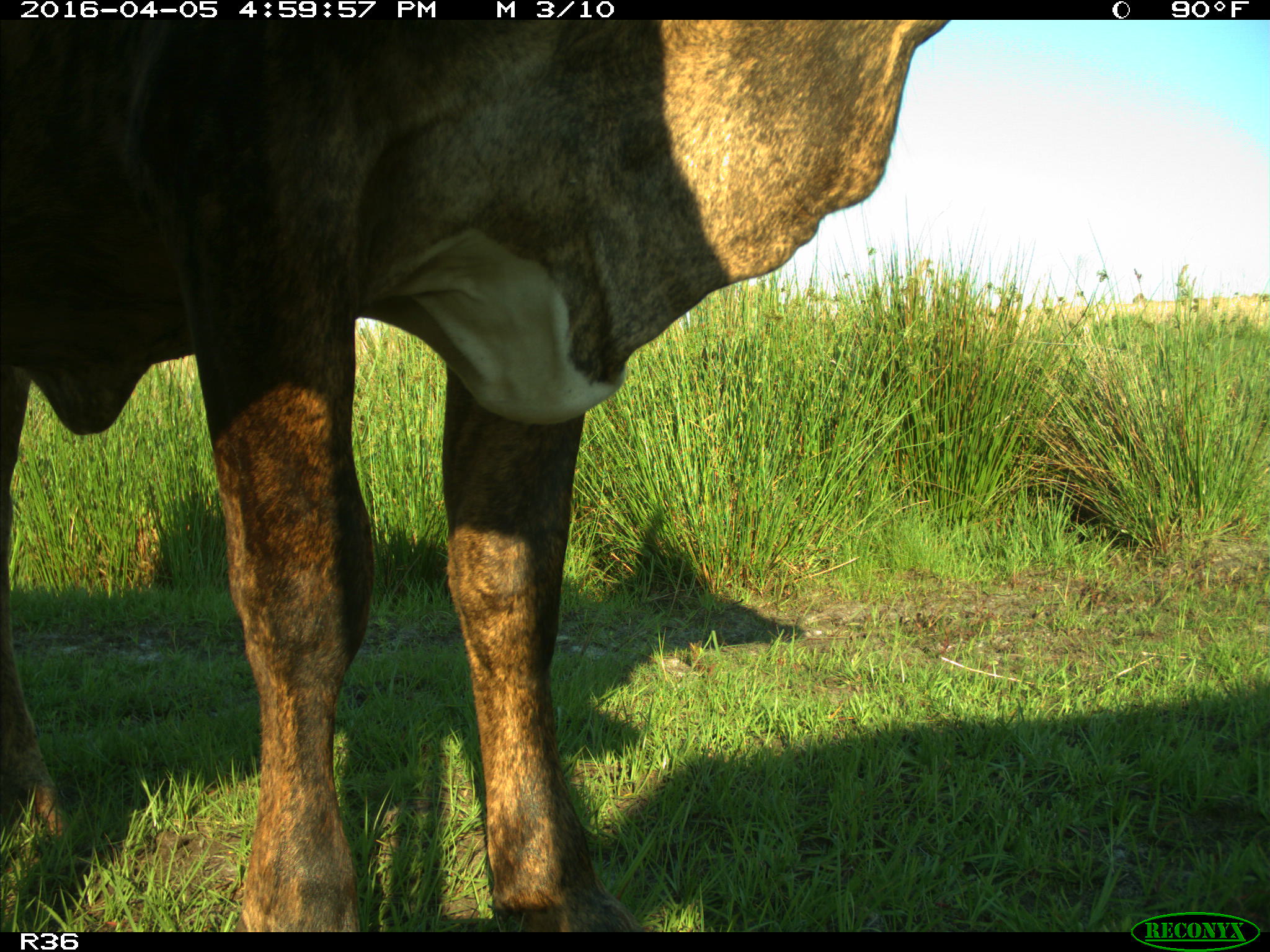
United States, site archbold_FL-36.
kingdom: Animalia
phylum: Chordata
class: Mammalia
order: Artiodactyla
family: Bovidae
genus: Bos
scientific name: Bos taurus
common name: domestic cow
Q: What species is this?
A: Bos taurus (domestic cow).